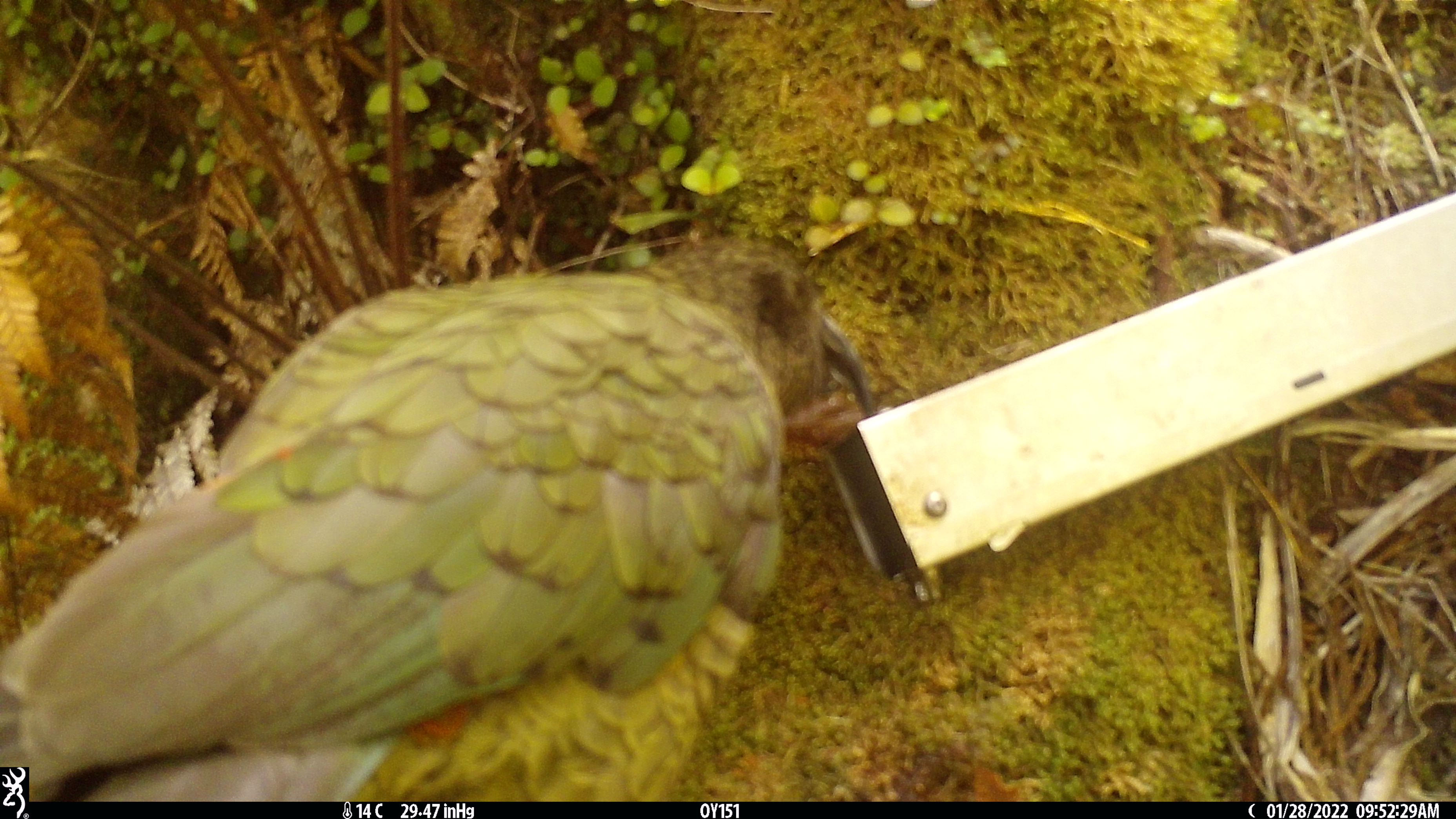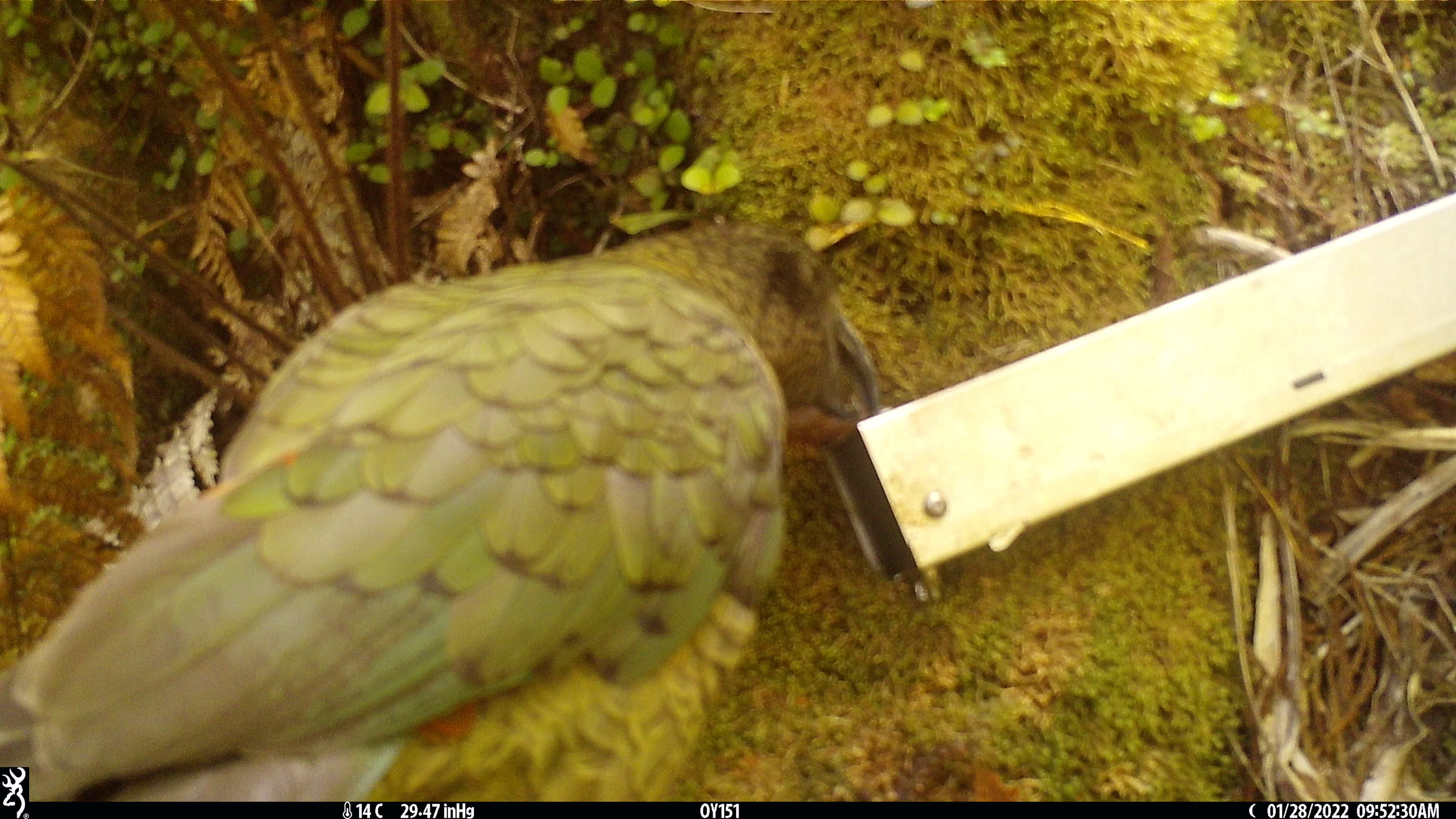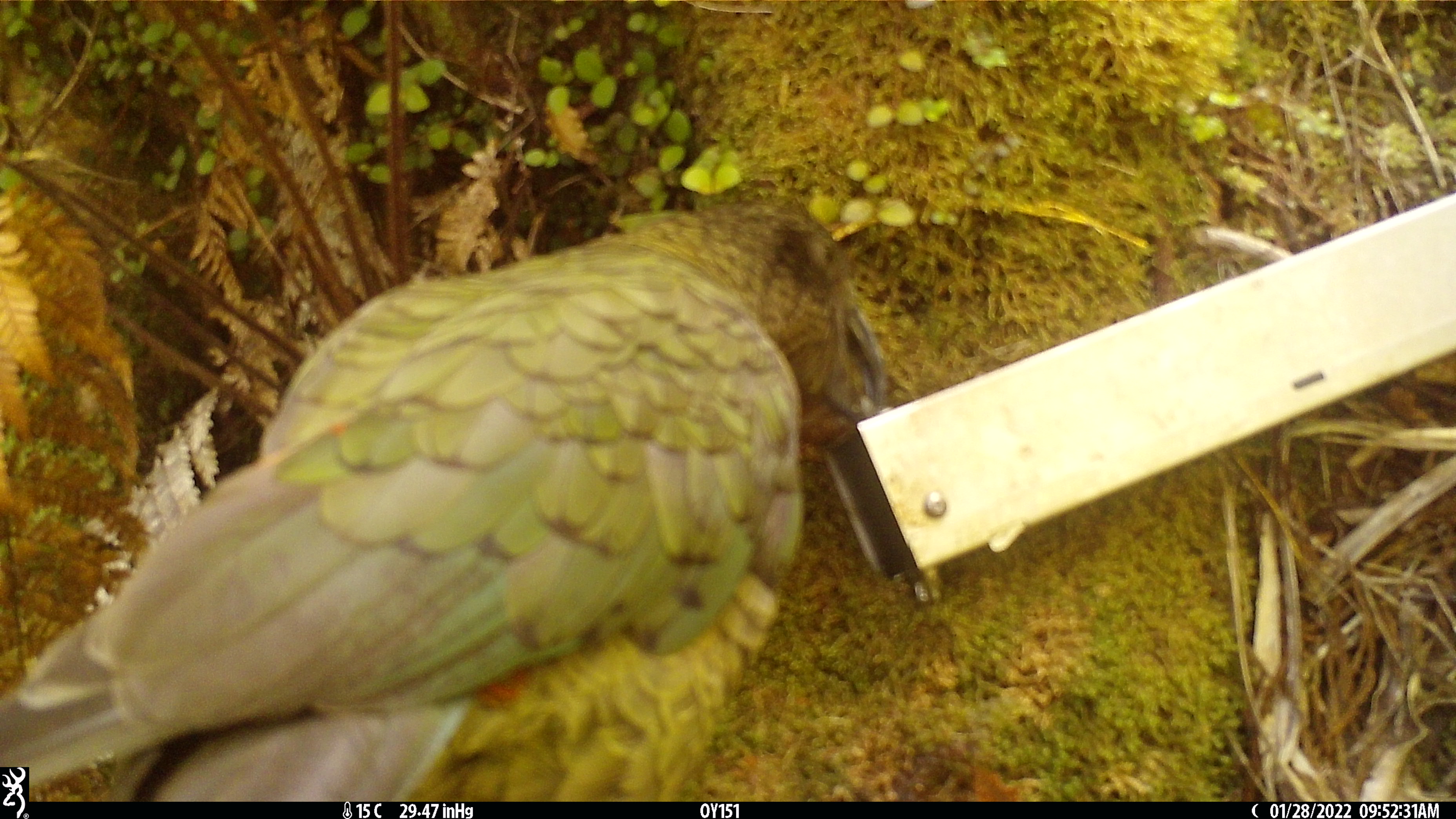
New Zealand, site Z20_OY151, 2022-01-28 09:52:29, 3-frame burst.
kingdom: Animalia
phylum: Chordata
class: Aves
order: Psittaciformes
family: Strigopidae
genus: Nestor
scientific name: Nestor notabilis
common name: kea